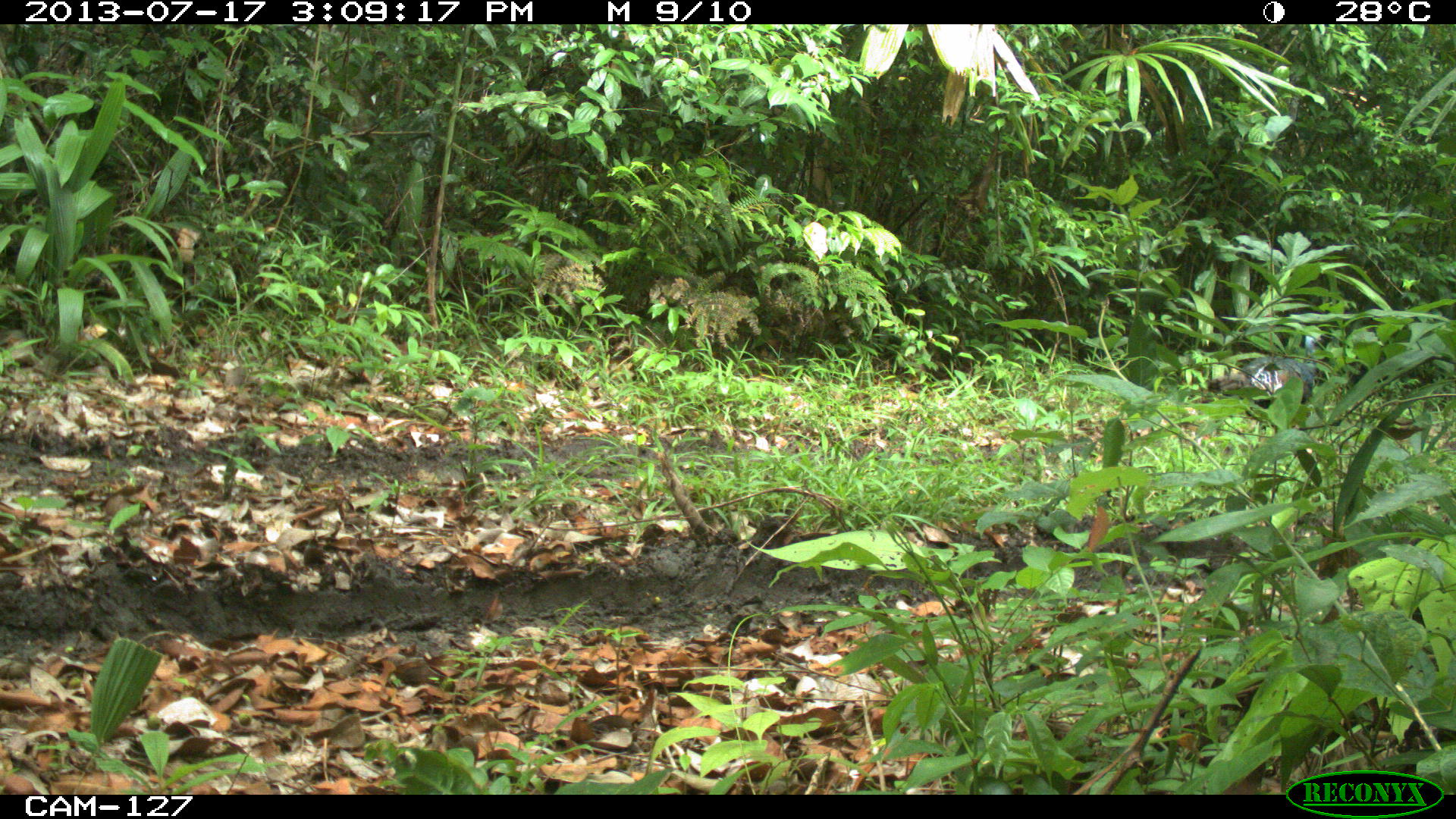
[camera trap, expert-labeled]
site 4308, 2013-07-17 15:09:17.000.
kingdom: Animalia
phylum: Chordata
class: Aves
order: Galliformes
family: Phasianidae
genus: Meleagris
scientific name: Meleagris ocellata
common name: ocellated turkey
Meleagris ocellata (ocellated turkey), count 3.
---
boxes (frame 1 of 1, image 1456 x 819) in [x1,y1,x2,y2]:
meleagris ocellata: [1206,328,1322,412]